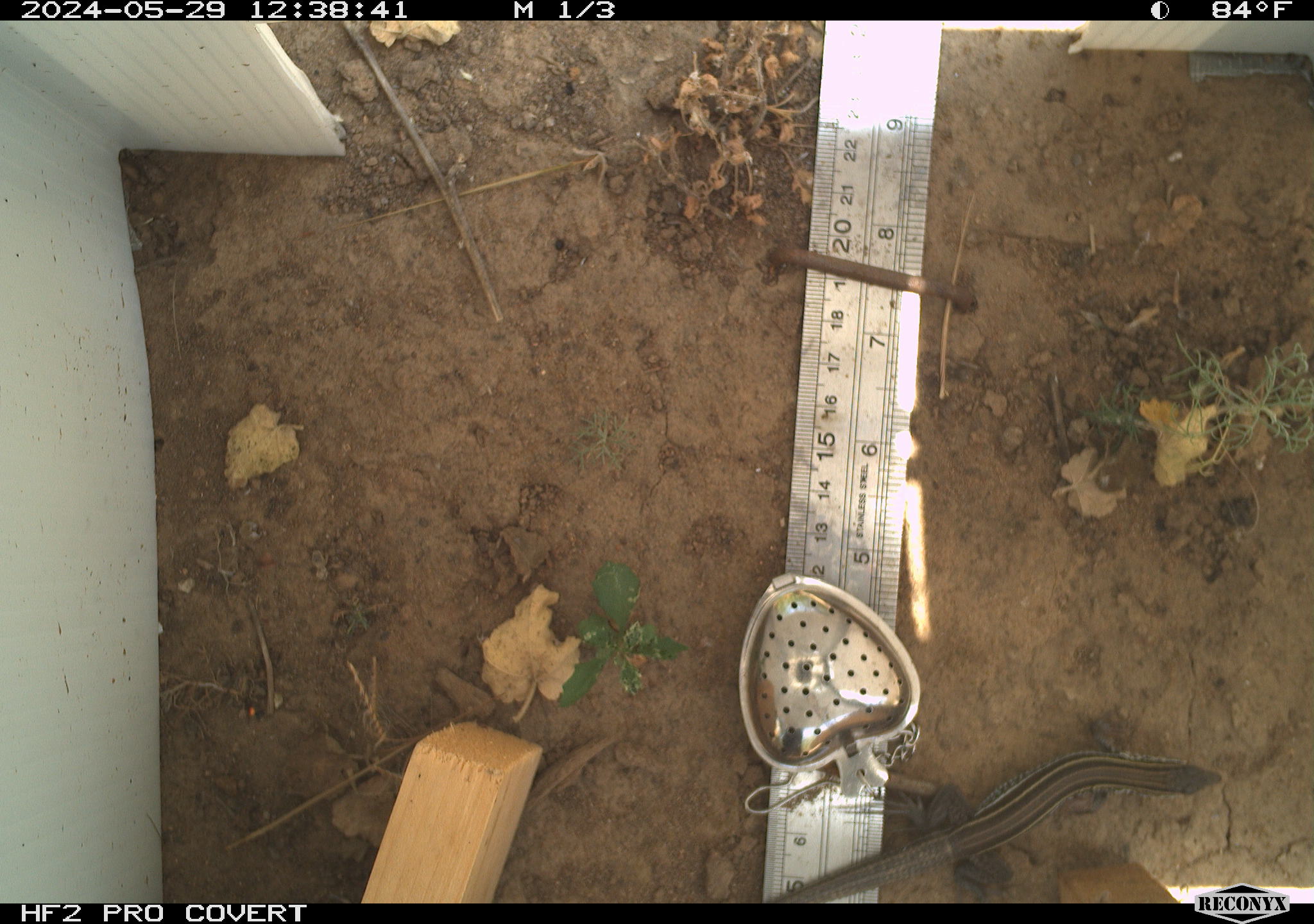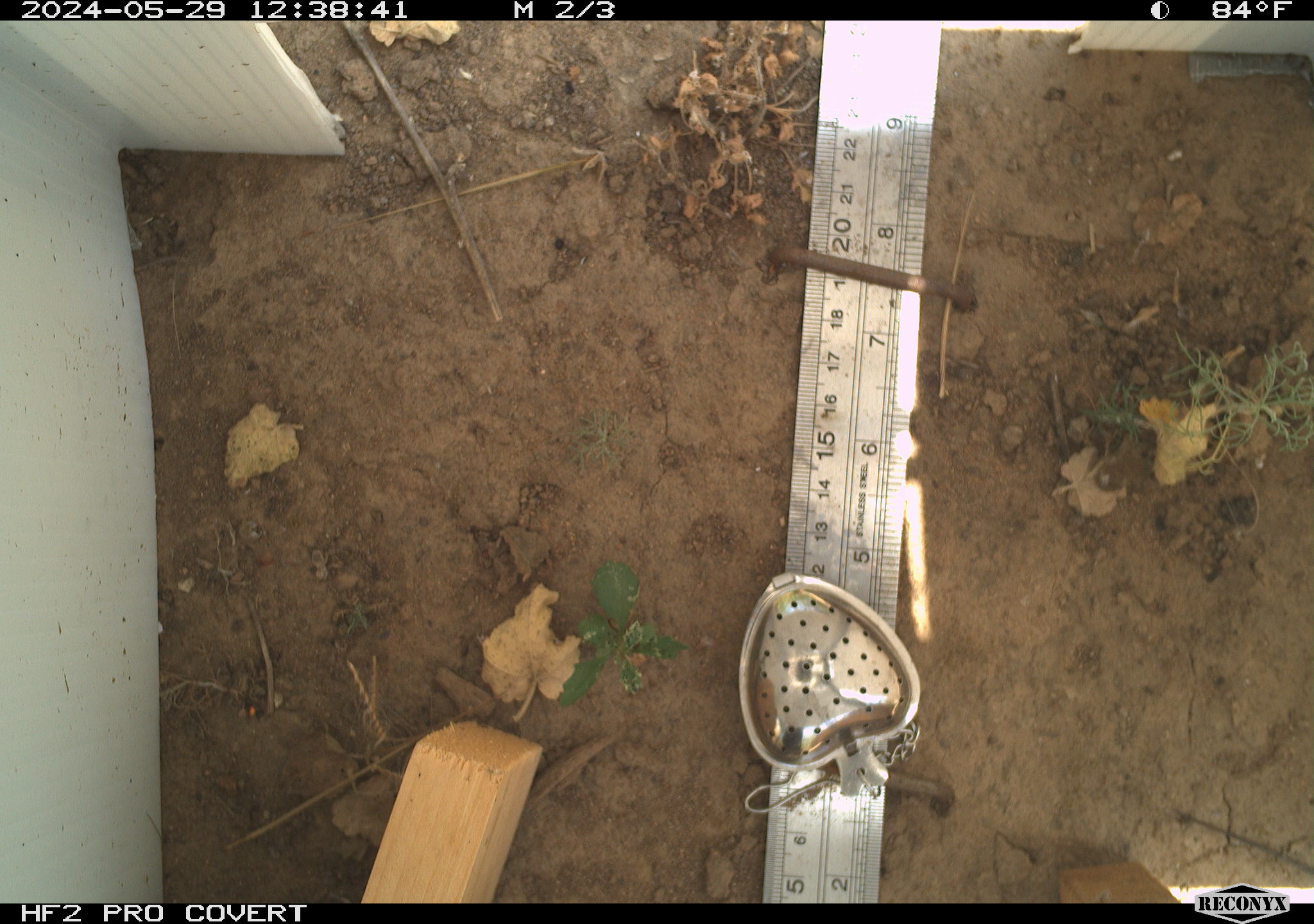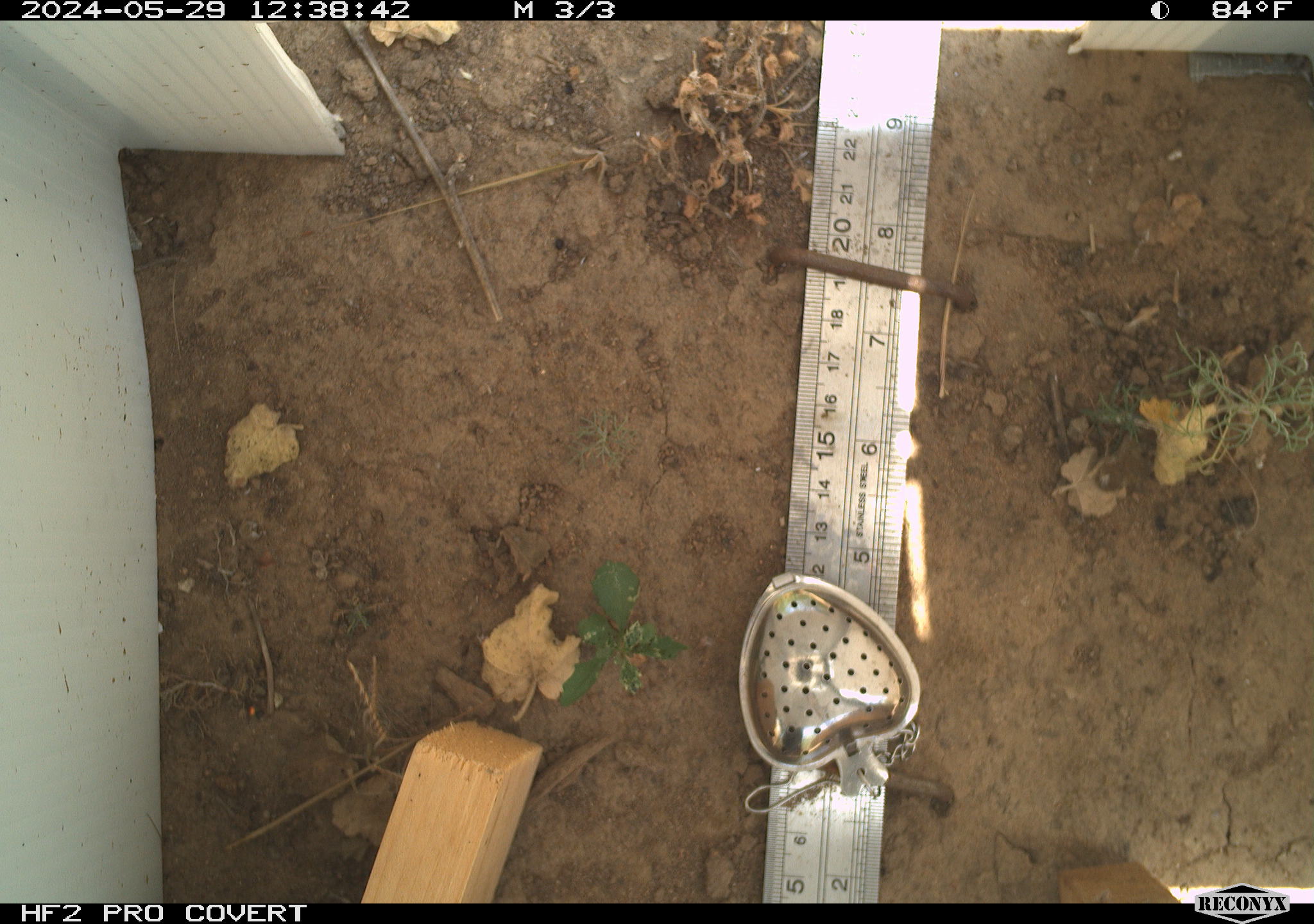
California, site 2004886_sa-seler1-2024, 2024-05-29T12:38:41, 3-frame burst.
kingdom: Animalia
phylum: Chordata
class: Reptilia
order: Squamata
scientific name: Squamata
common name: lizards and snakes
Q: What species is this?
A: Lizards and snakes (Squamata).